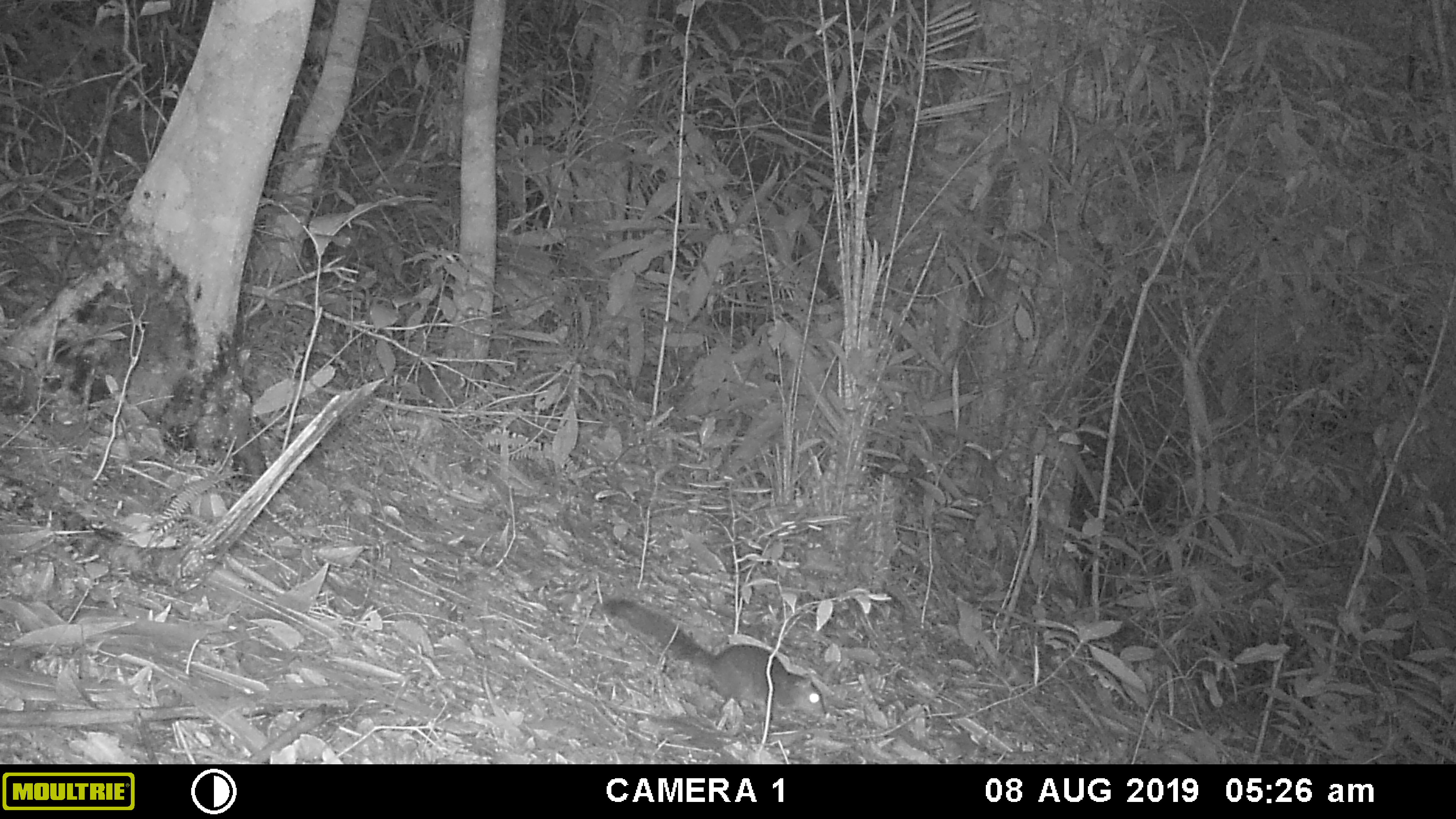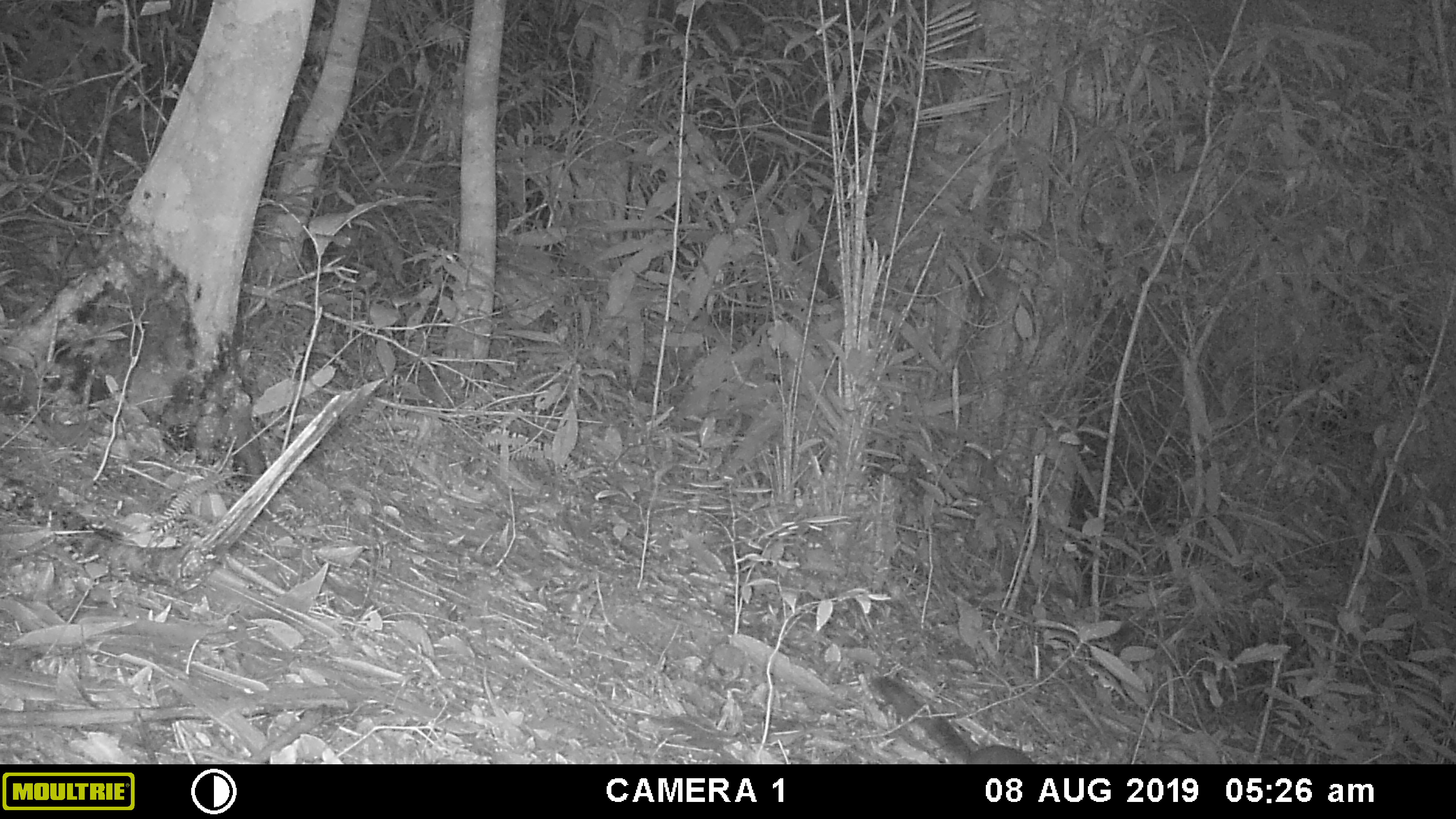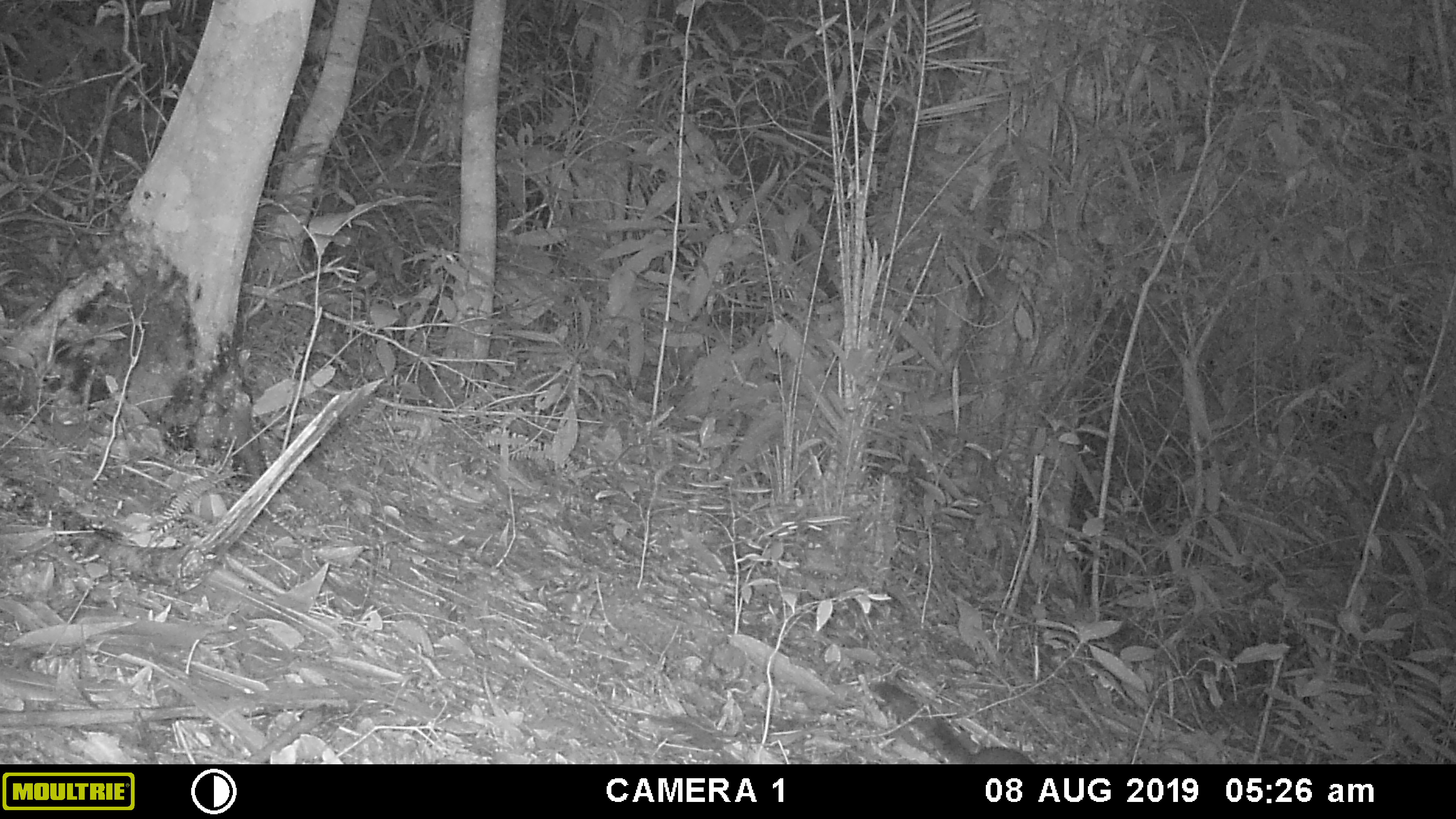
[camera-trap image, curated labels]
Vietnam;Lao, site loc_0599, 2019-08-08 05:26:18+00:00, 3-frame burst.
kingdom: Animalia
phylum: Chordata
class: Mammalia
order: Rodentia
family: Sciuridae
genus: Dremomys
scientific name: Dremomys rufigenis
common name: red-cheeked squirrel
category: red cheeked squirrel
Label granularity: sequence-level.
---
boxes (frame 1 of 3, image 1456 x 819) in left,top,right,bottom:
red cheeked squirrel: 599,597,825,719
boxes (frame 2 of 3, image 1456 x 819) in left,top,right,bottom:
red cheeked squirrel: 869,676,1034,764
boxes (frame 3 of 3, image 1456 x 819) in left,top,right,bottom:
red cheeked squirrel: 868,681,1034,764